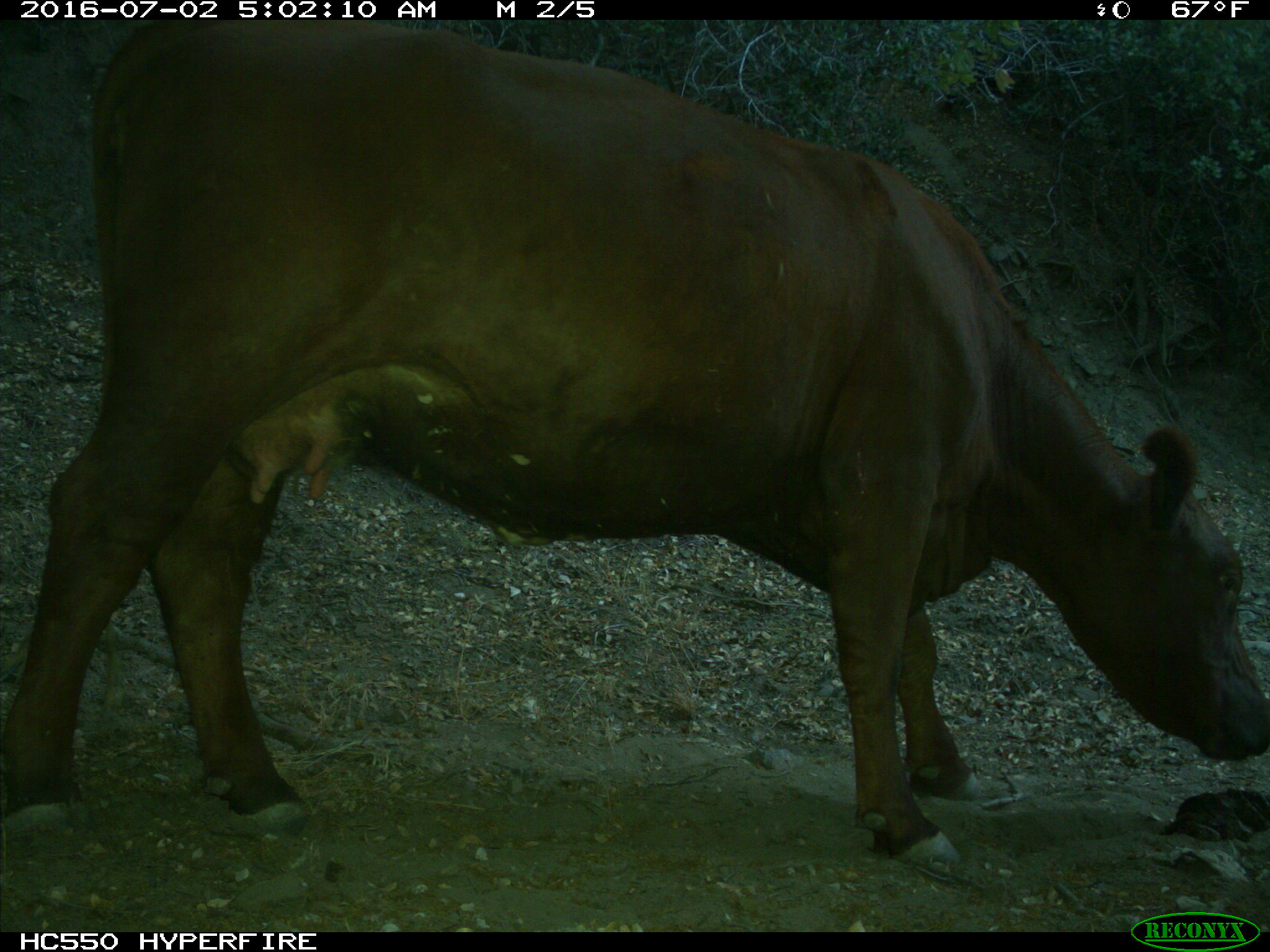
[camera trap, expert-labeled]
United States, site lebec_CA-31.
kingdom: Animalia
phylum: Chordata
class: Mammalia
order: Artiodactyla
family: Bovidae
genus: Bos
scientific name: Bos taurus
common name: domestic cow